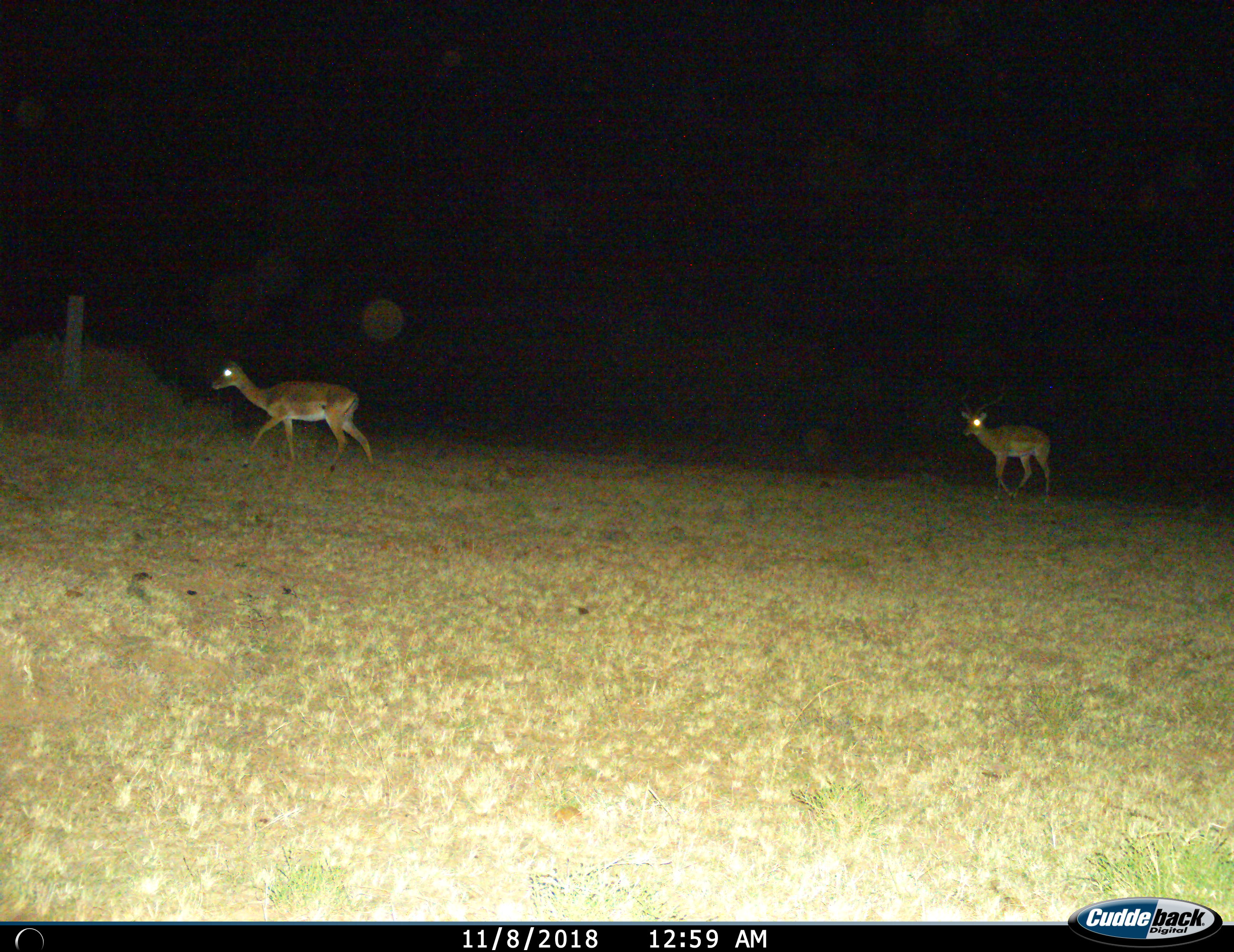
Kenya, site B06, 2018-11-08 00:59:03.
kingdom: Animalia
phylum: Chordata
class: Mammalia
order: Artiodactyla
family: Bovidae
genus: Aepyceros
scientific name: Aepyceros melampus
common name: impala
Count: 2.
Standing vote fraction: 0%.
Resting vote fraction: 0%.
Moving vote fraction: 100%.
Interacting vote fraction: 0%.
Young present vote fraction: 0%.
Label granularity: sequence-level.